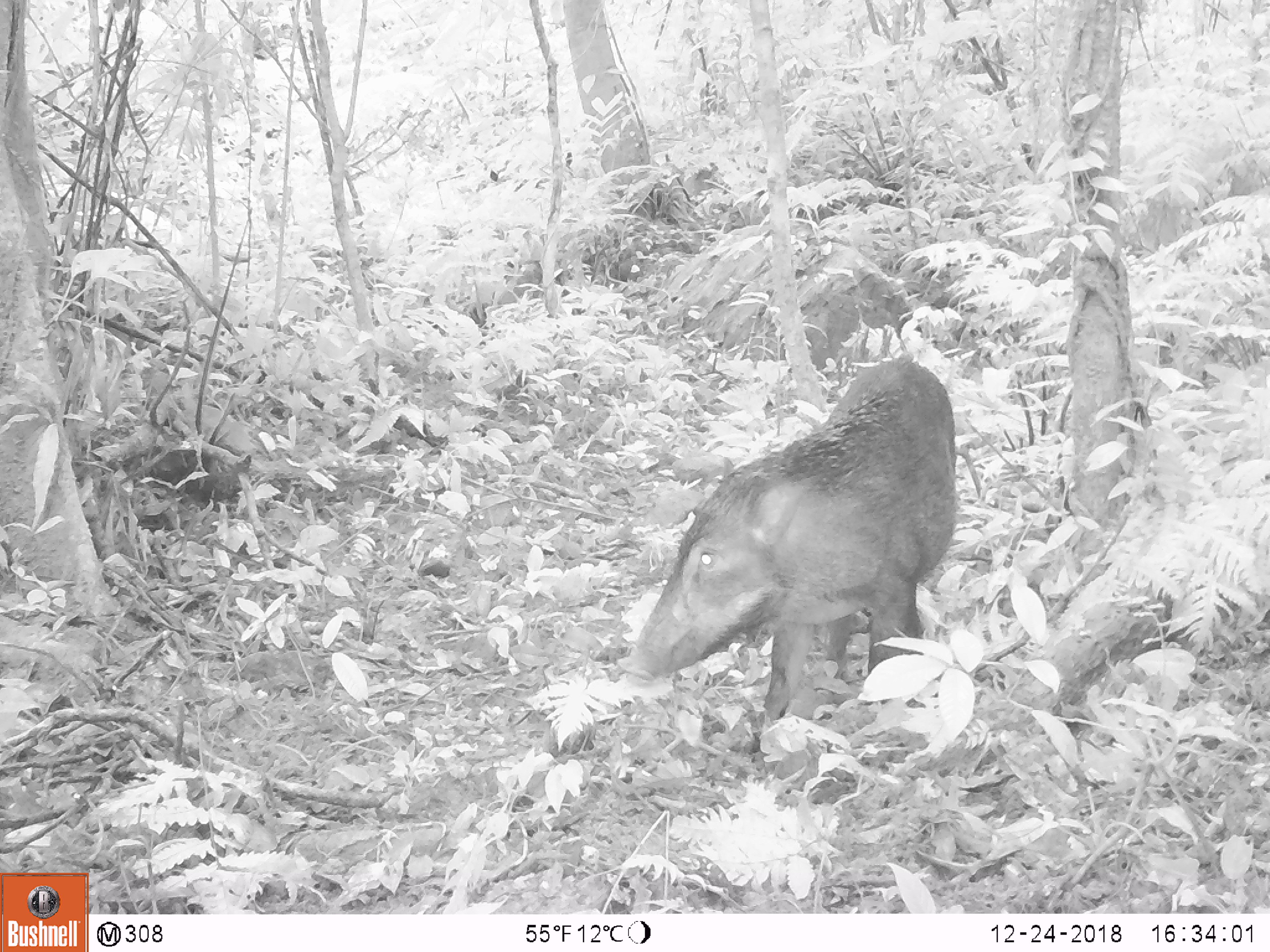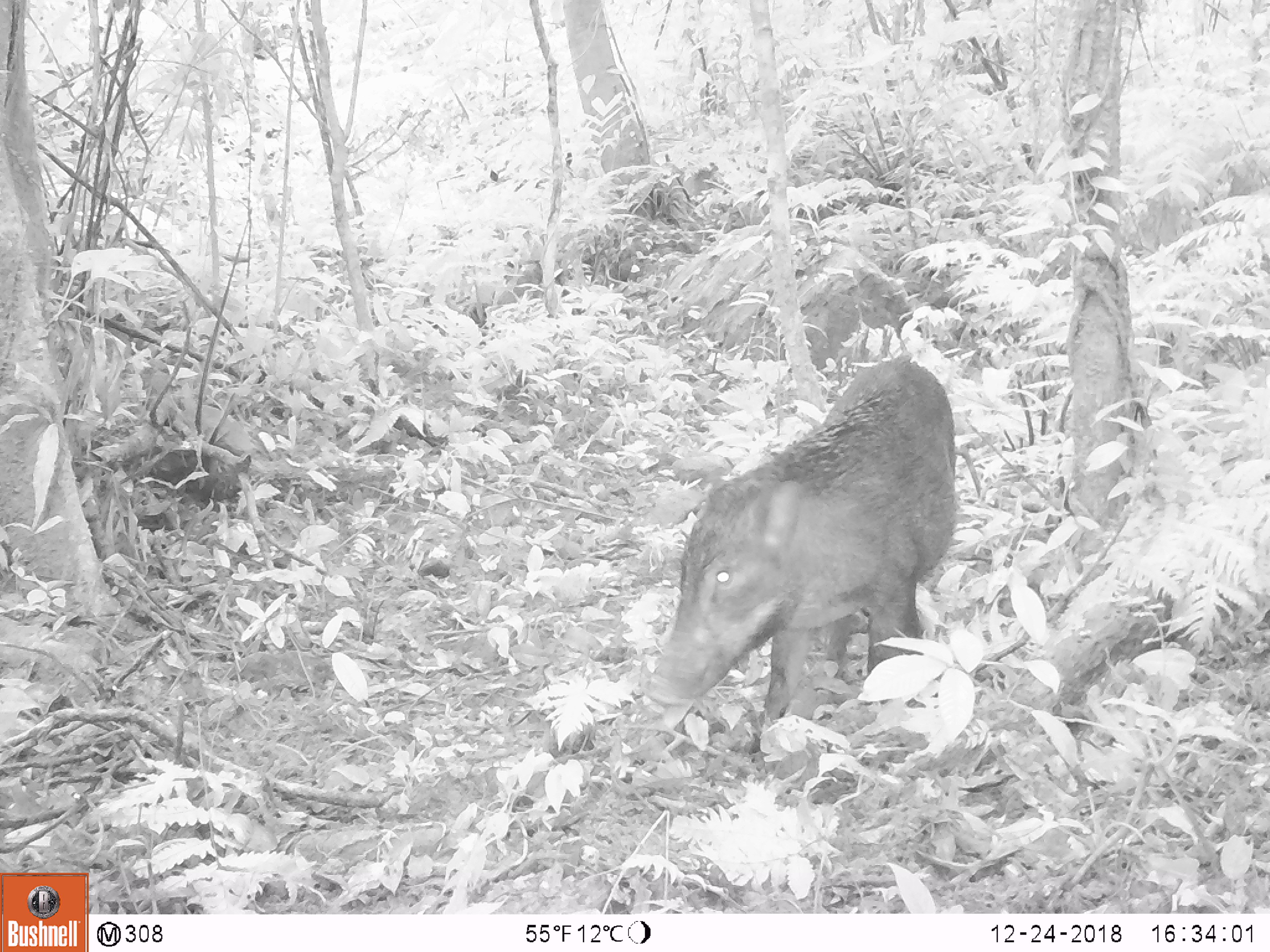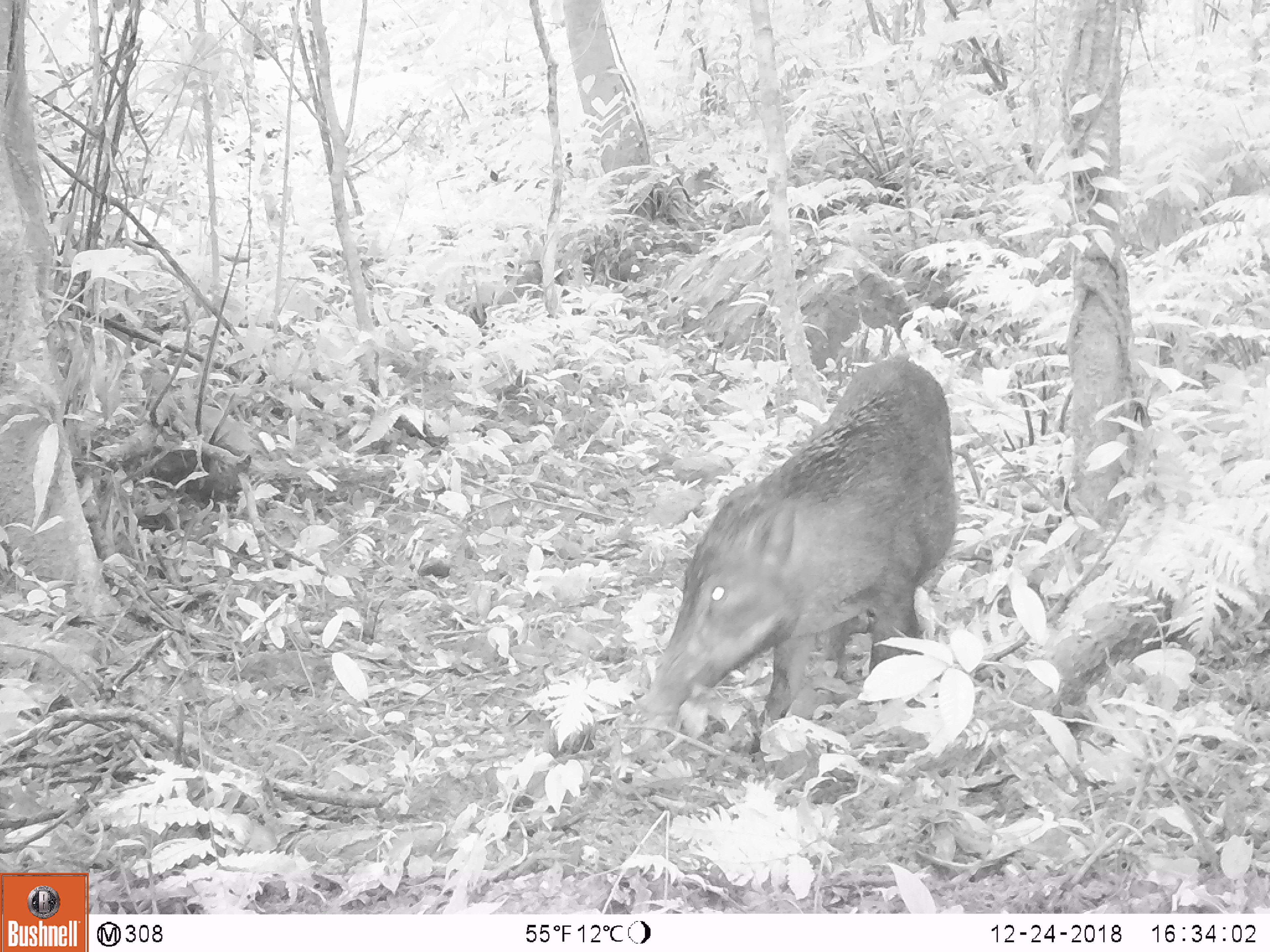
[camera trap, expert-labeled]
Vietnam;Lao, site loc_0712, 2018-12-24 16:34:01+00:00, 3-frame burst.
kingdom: Animalia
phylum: Chordata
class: Mammalia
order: Artiodactyla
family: Suidae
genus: Sus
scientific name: Sus scrofa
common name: eurasian wild pig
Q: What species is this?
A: Eurasian wild pig (Sus scrofa).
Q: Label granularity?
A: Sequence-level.